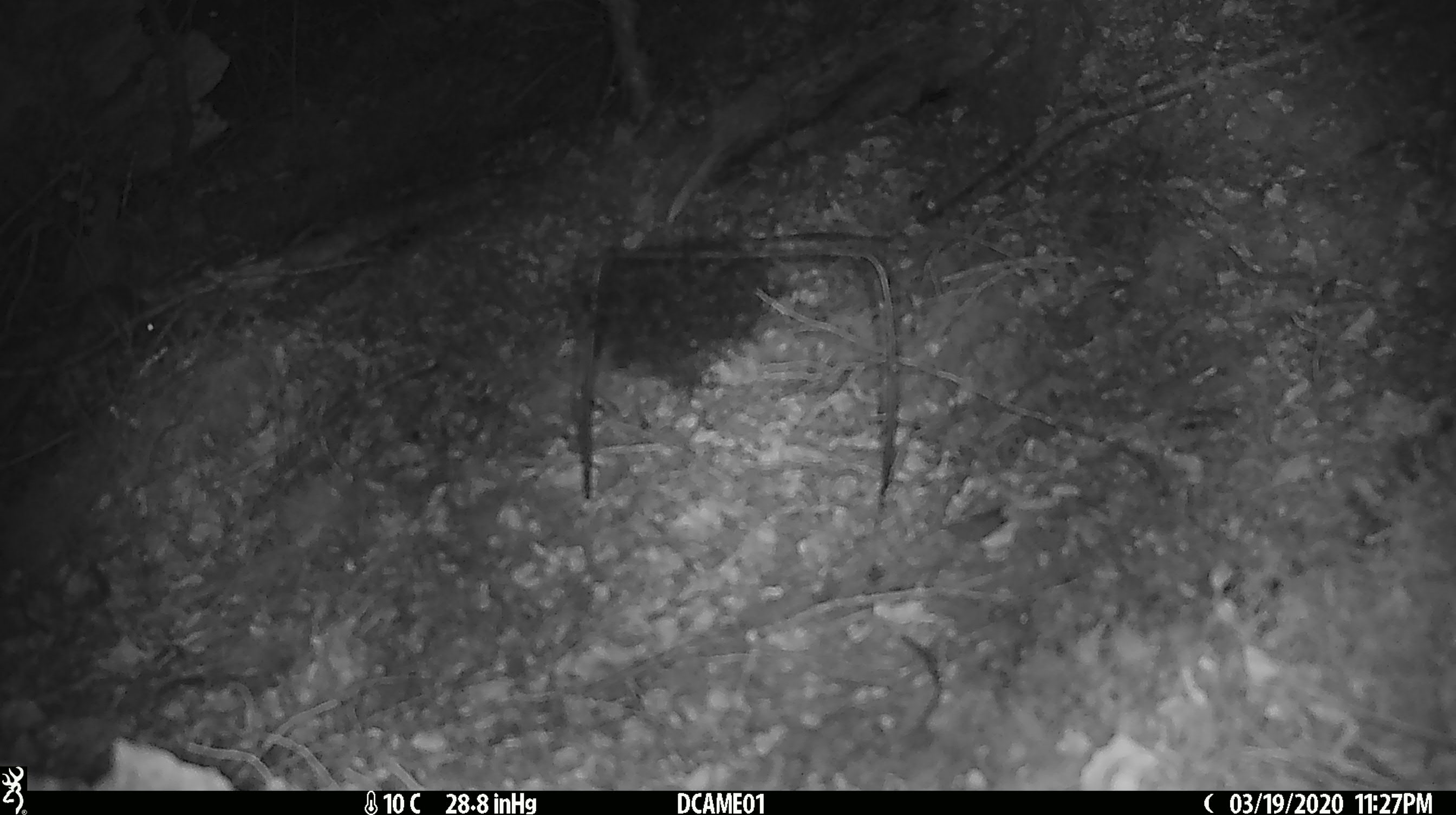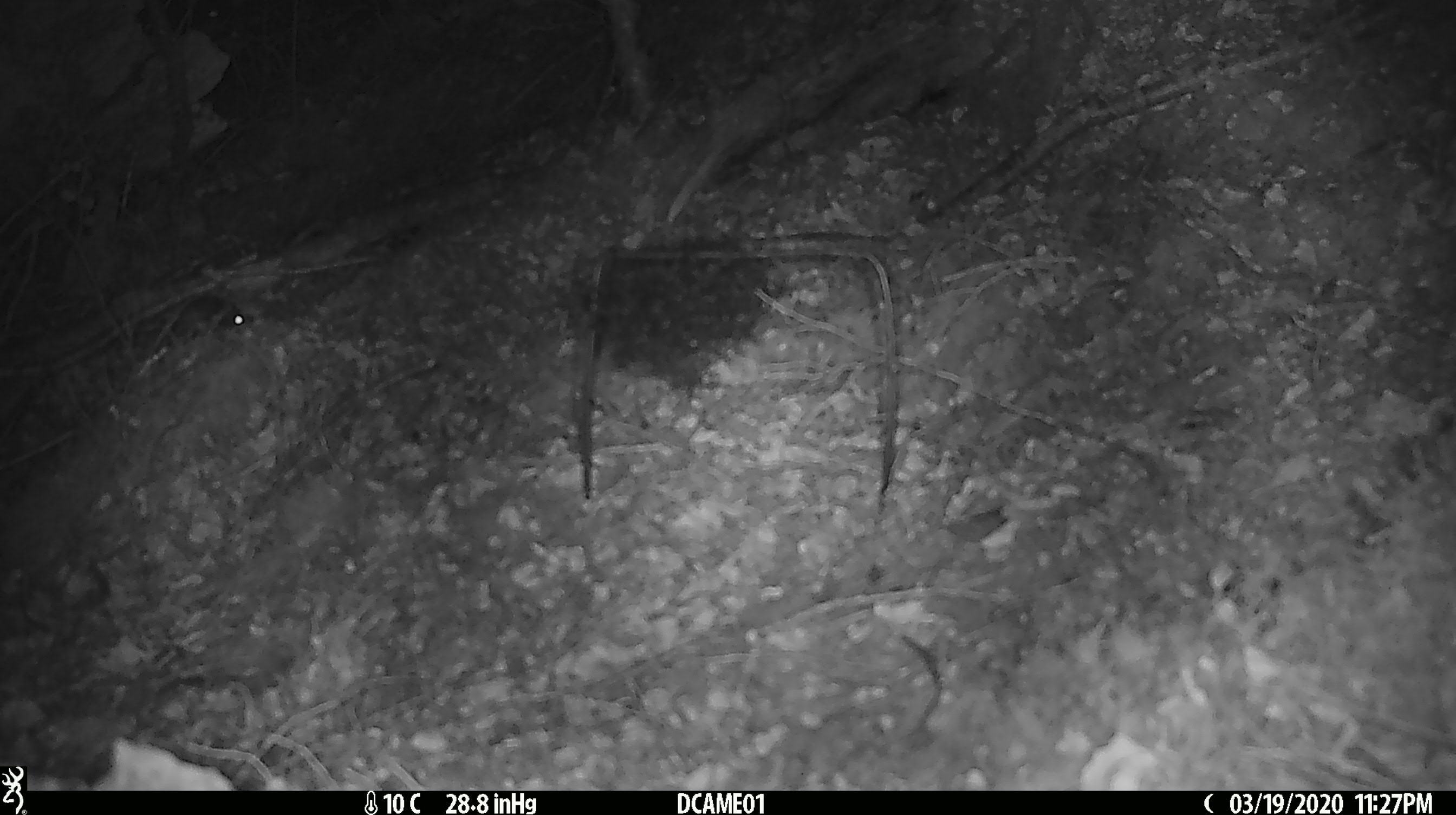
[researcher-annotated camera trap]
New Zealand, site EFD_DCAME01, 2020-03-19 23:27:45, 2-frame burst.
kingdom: Animalia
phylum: Chordata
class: Mammalia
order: Rodentia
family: Muridae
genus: Mus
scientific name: Mus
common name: mouse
Mouse (Mus).